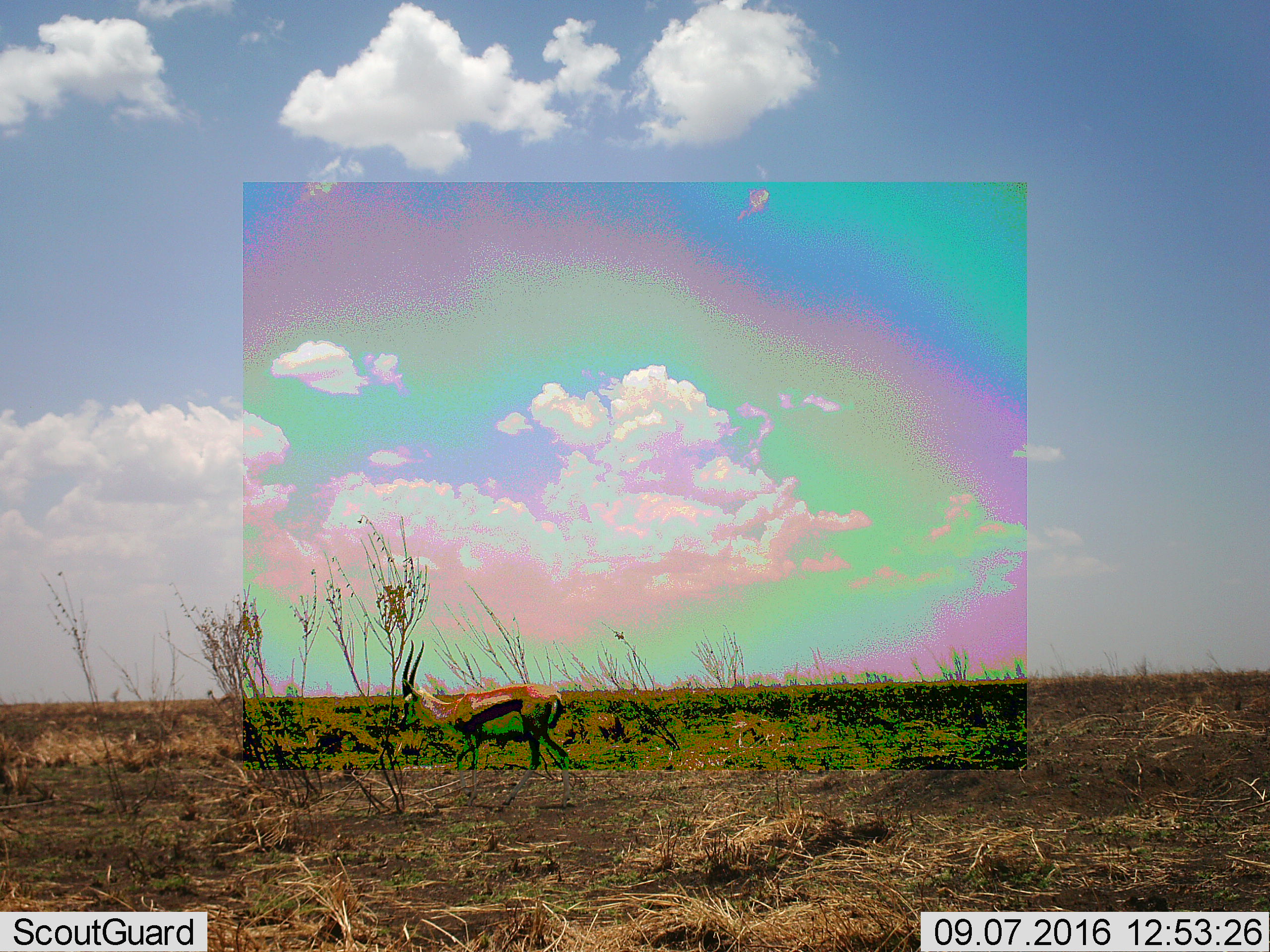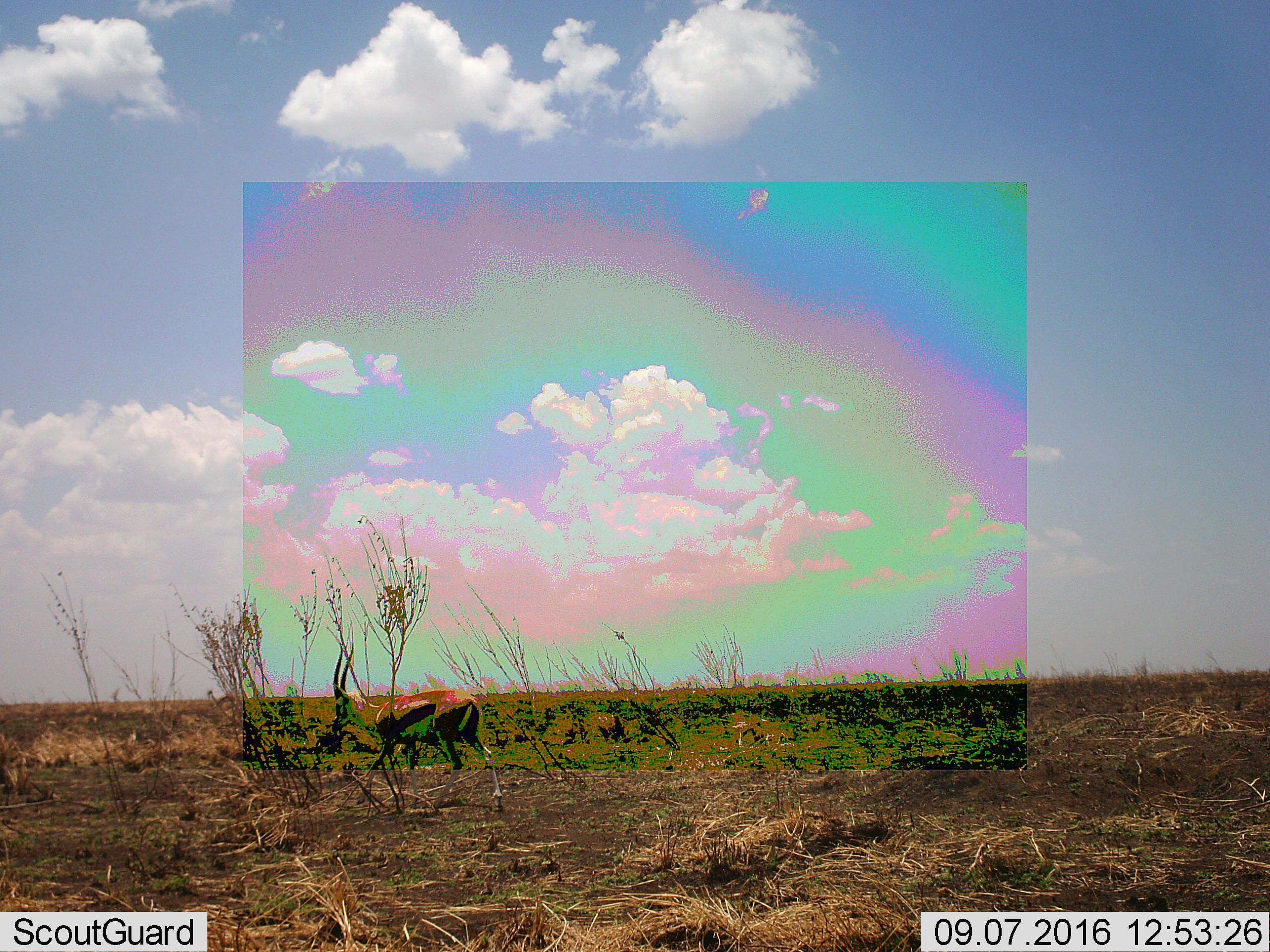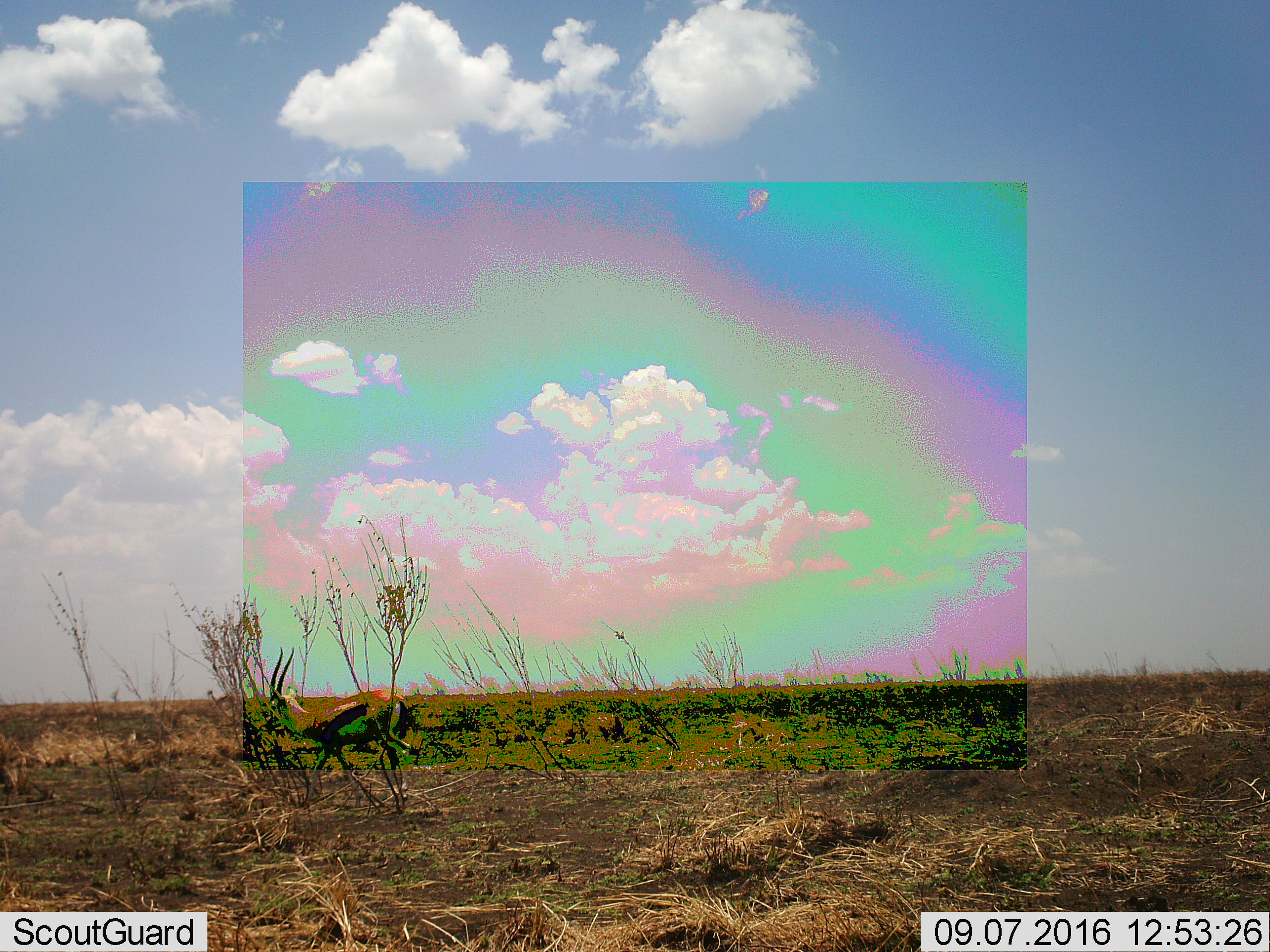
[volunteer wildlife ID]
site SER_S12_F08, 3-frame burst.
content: unidentified animal